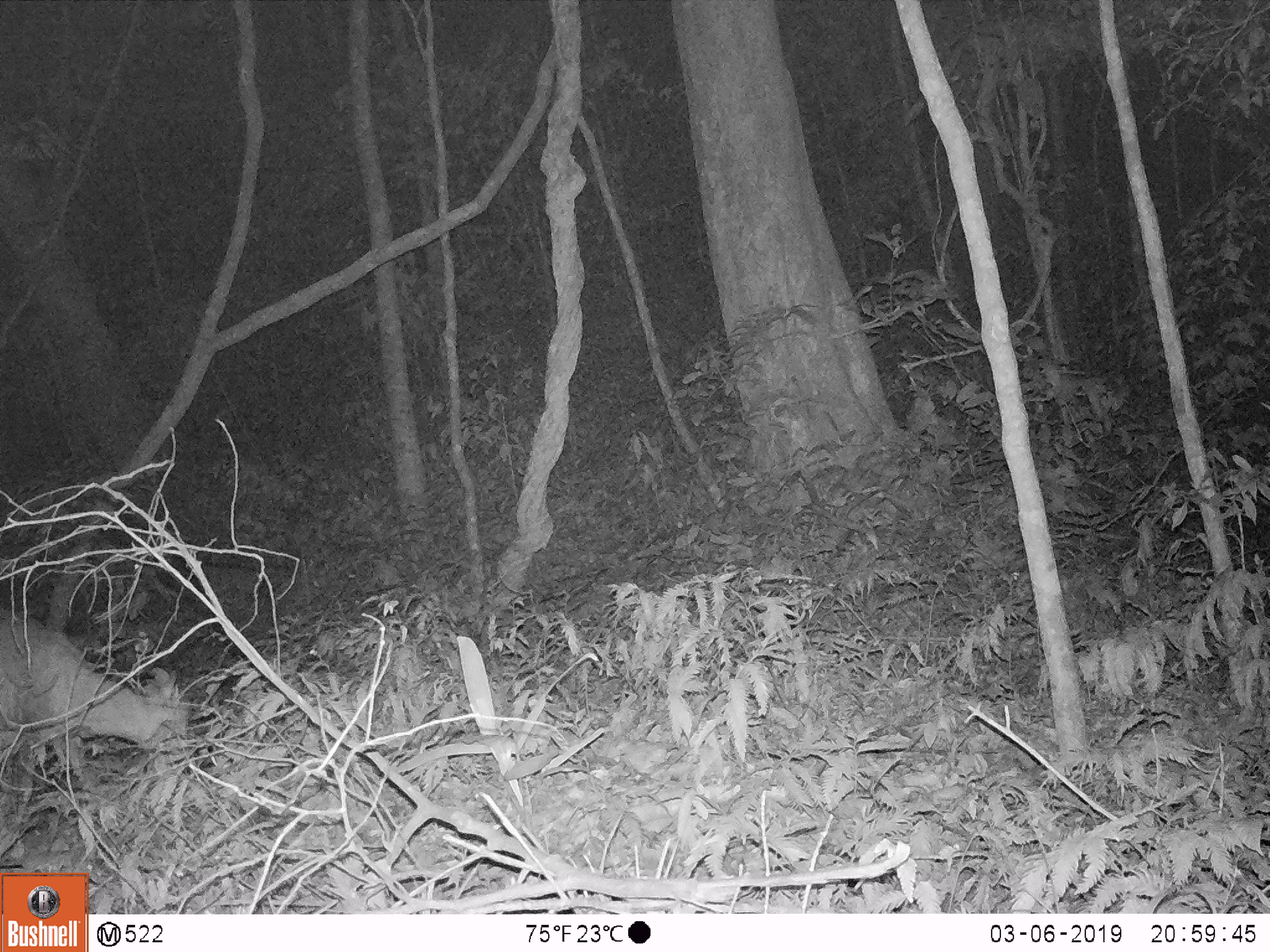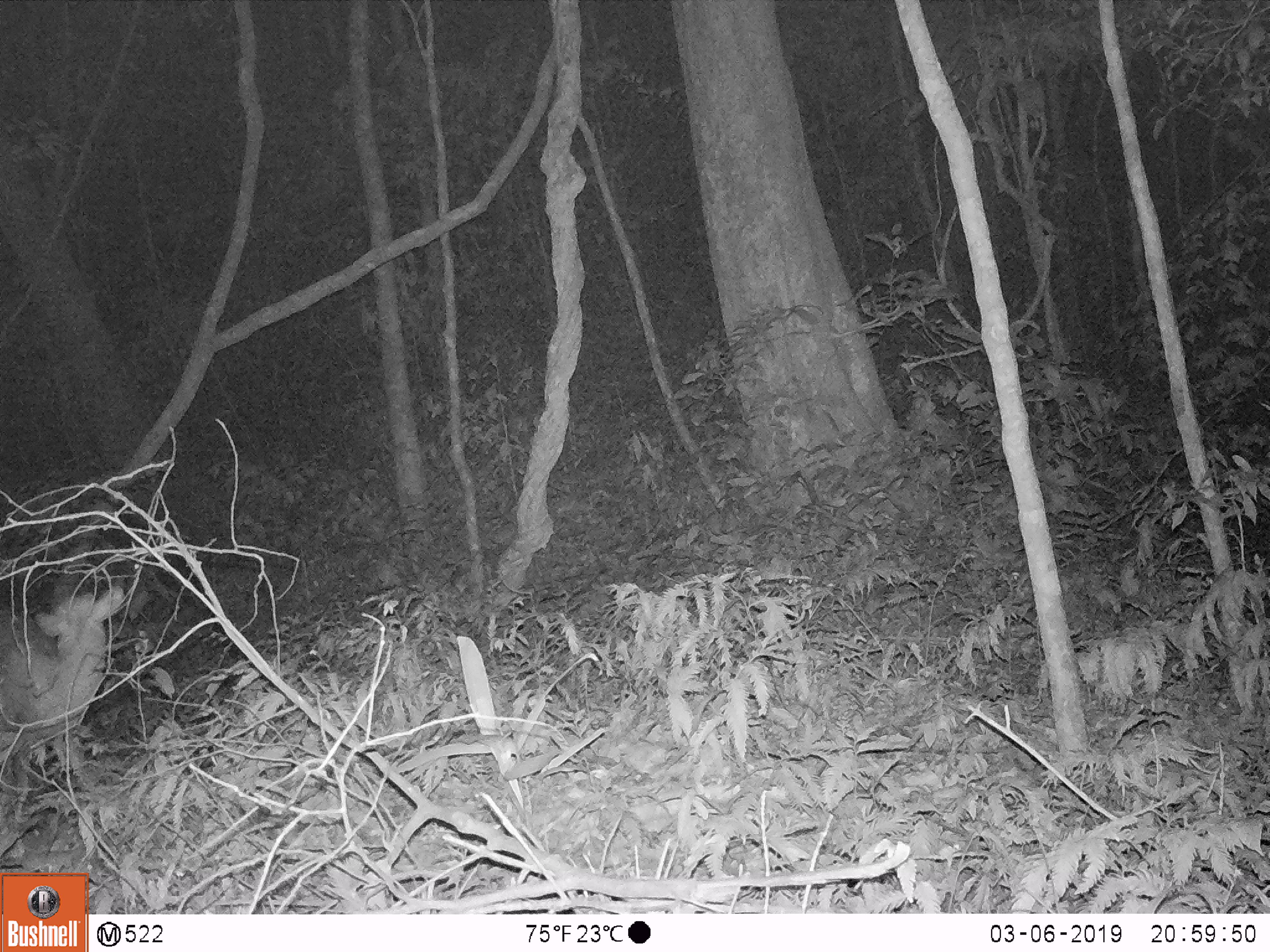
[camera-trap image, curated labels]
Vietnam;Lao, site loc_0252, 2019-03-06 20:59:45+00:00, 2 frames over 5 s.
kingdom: Animalia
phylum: Chordata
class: Mammalia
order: Artiodactyla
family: Cervidae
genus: Muntiacus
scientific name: Muntiacus rooseveltorum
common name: roosevelt's muntjac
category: roosevelts muntjac group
Roosevelts muntjac group (roosevelt's muntjac) (Muntiacus rooseveltorum). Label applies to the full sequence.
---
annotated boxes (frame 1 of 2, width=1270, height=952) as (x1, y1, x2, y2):
roosevelts muntjac group: (0, 607, 192, 792)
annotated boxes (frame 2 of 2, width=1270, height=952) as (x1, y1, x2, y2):
roosevelts muntjac group: (0, 586, 123, 819)